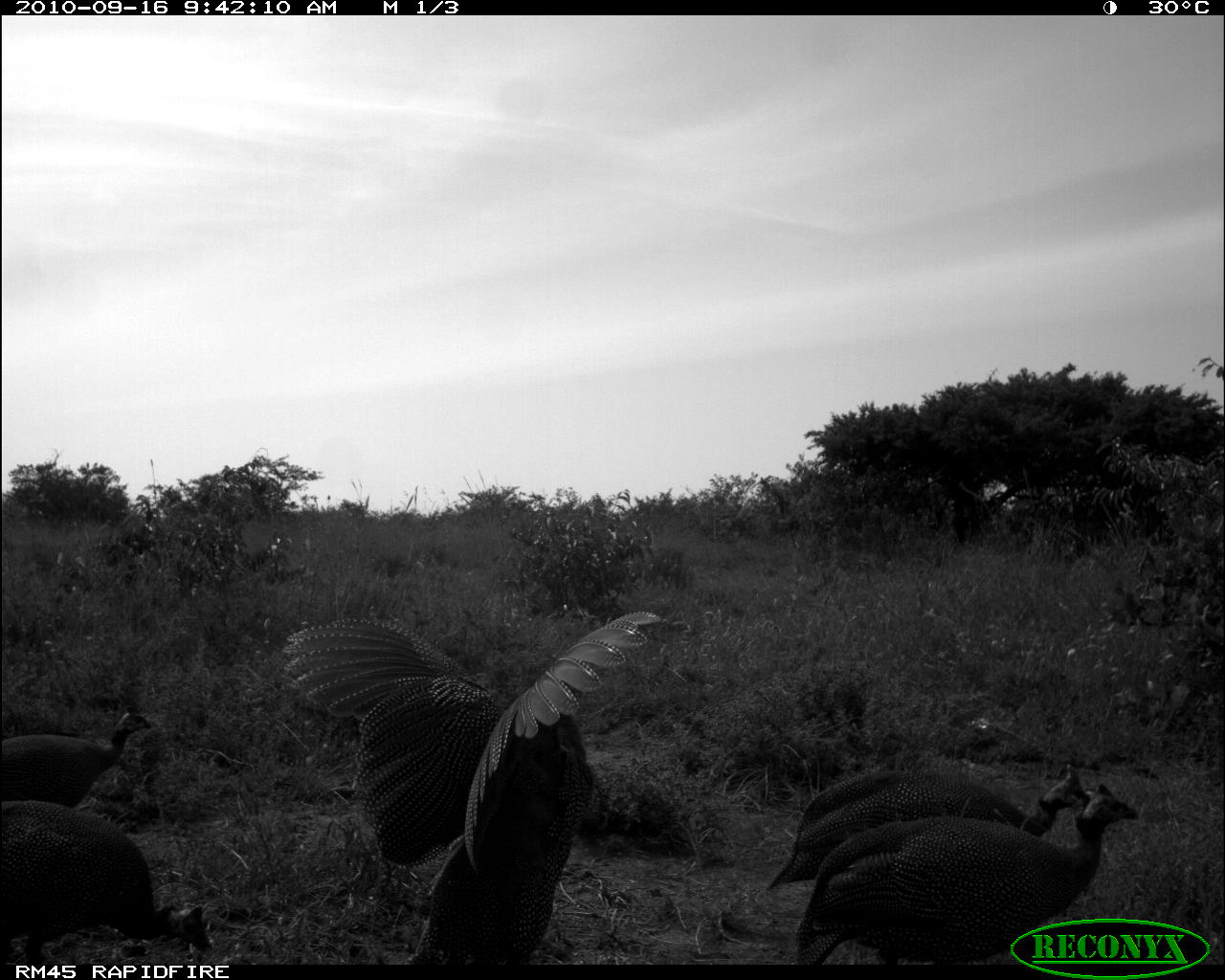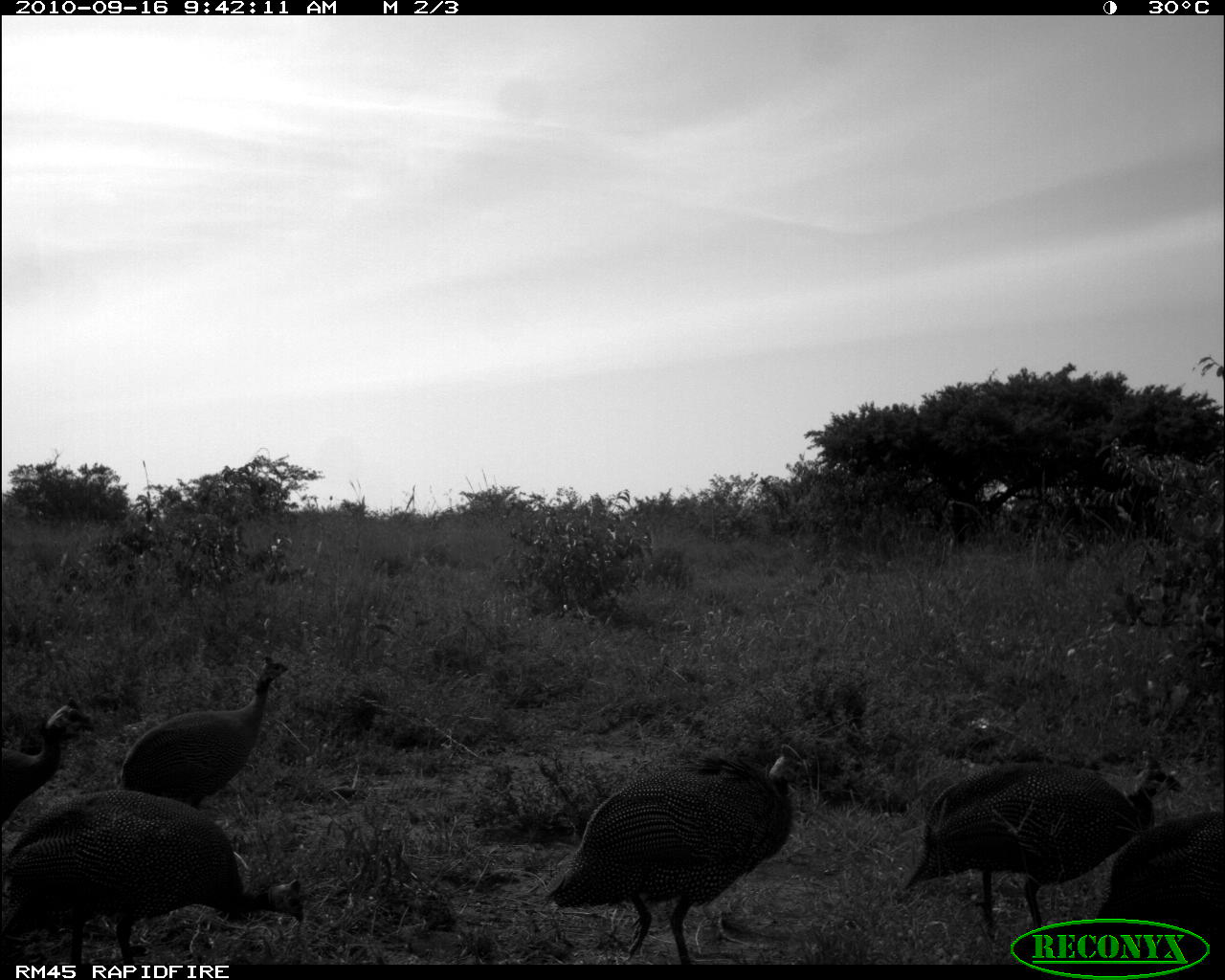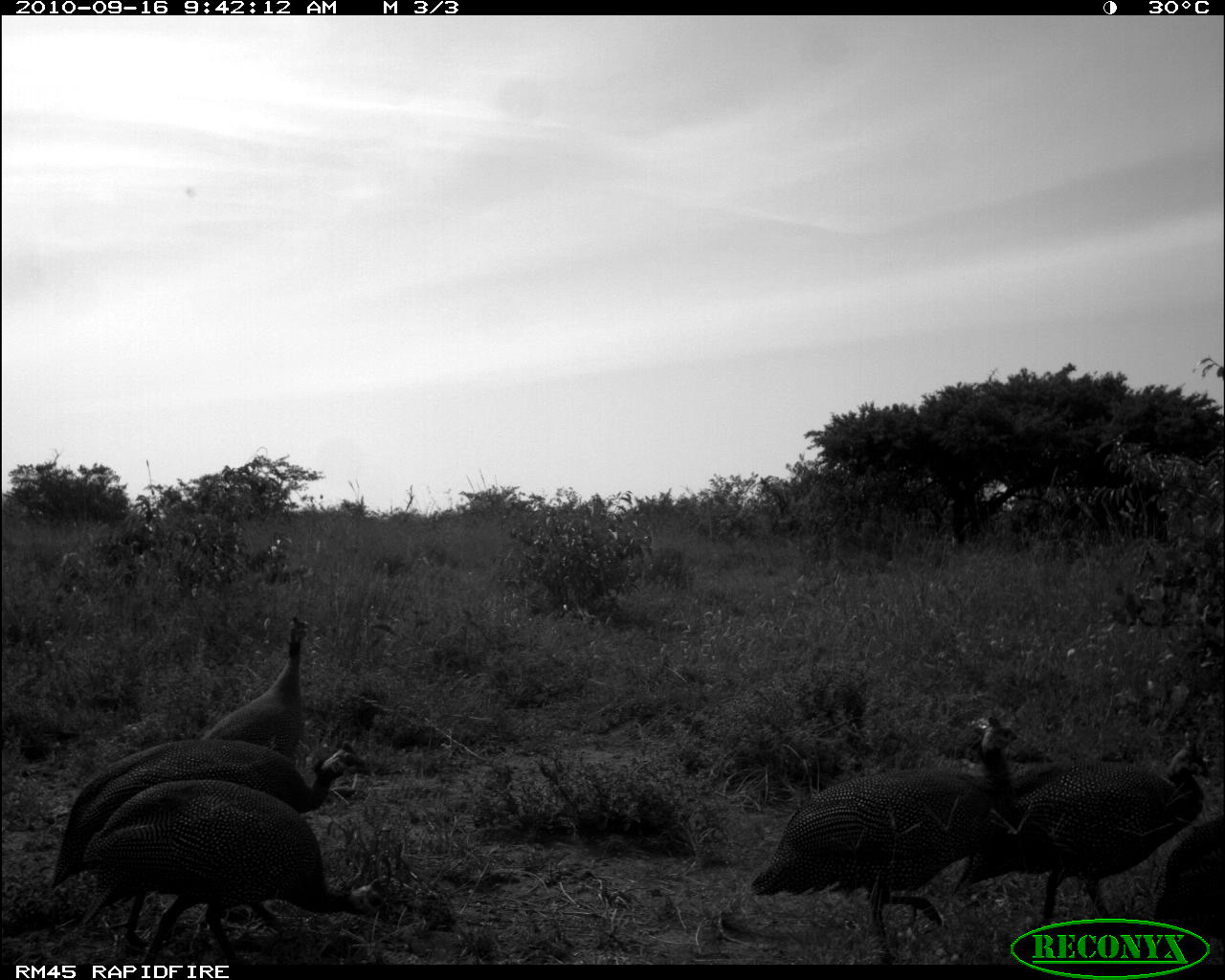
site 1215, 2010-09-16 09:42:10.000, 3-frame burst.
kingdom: Animalia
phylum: Chordata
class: Aves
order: Galliformes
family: Numididae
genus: Numida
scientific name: Numida meleagris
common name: helmeted guineafowl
Numida meleagris (helmeted guineafowl), count 5.